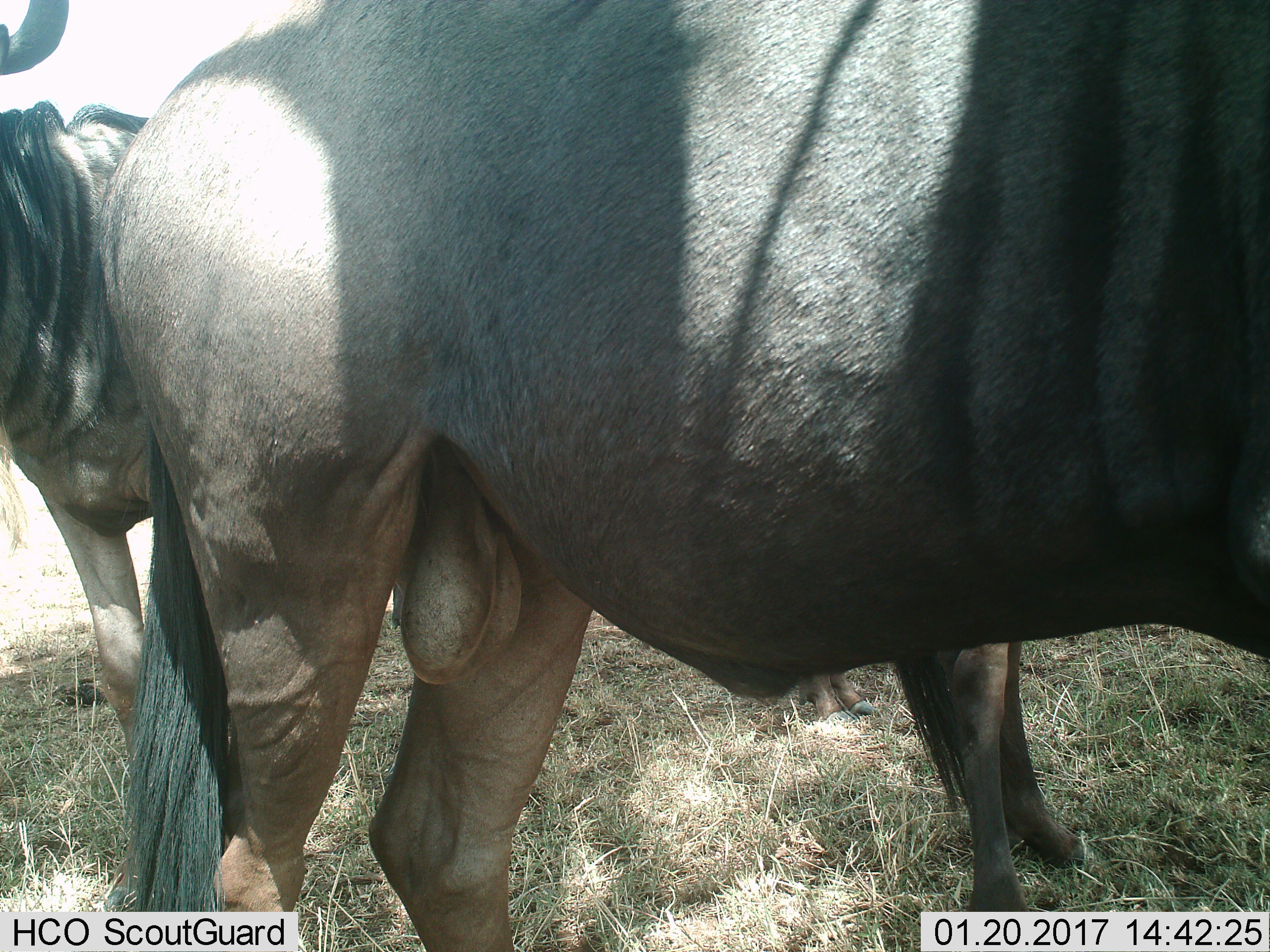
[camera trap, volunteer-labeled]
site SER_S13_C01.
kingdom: Animalia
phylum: Chordata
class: Mammalia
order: Artiodactyla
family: Bovidae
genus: Connochaetes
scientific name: Connochaetes taurinus taurinus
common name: blue wildebeest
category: wildebeestblue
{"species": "wildebeestblue (blue wildebeest) (Connochaetes taurinus taurinus)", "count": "2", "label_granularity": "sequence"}